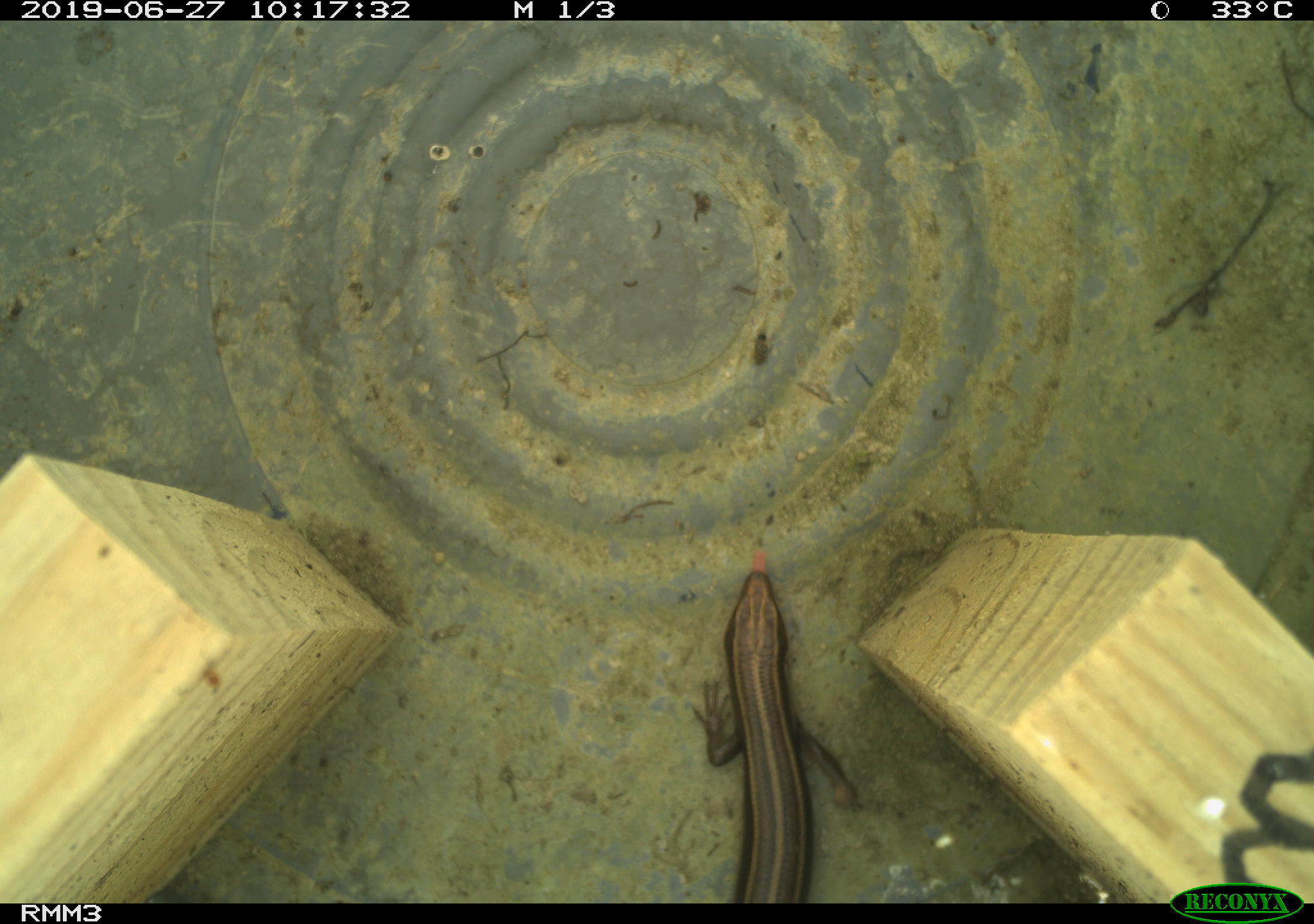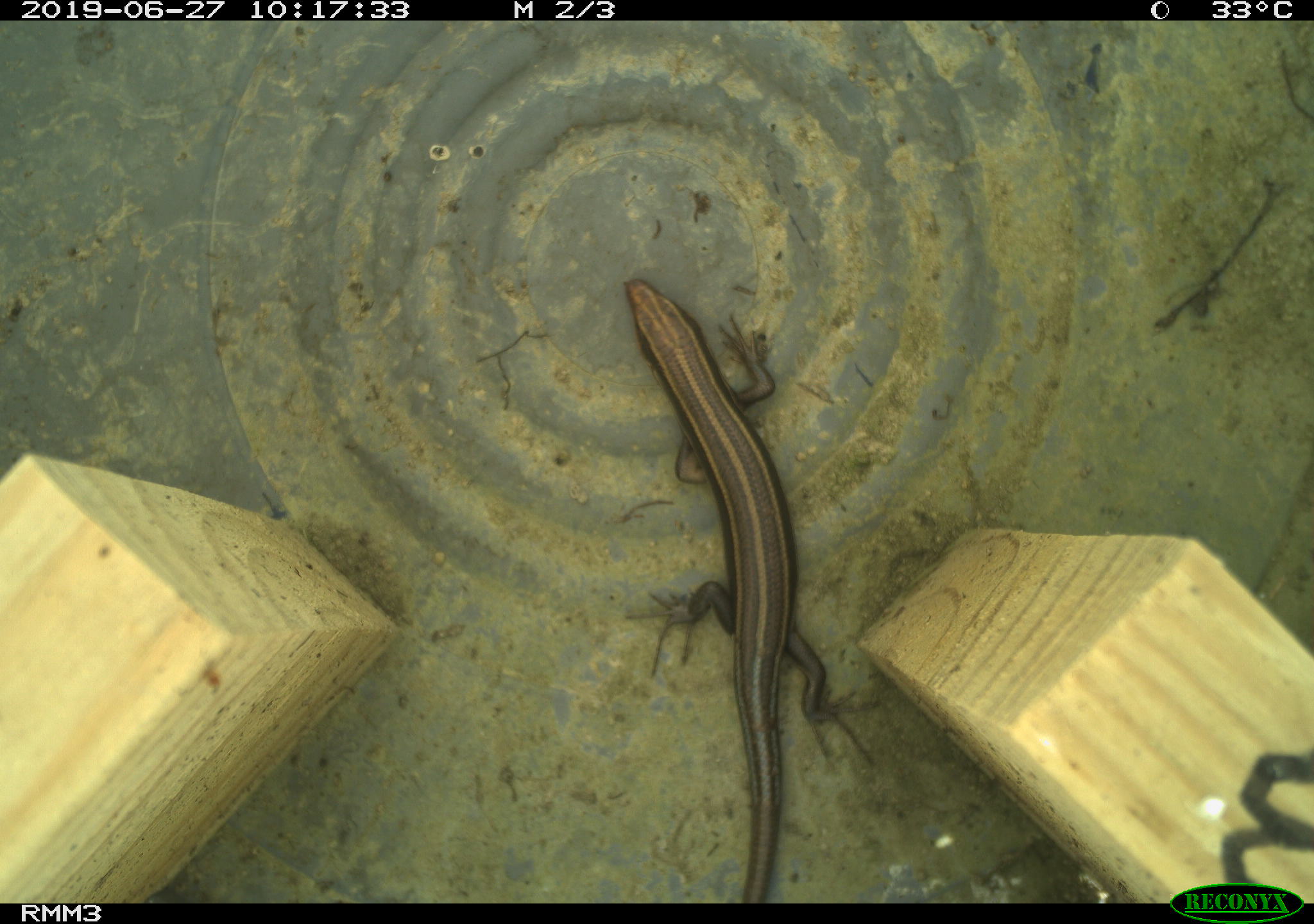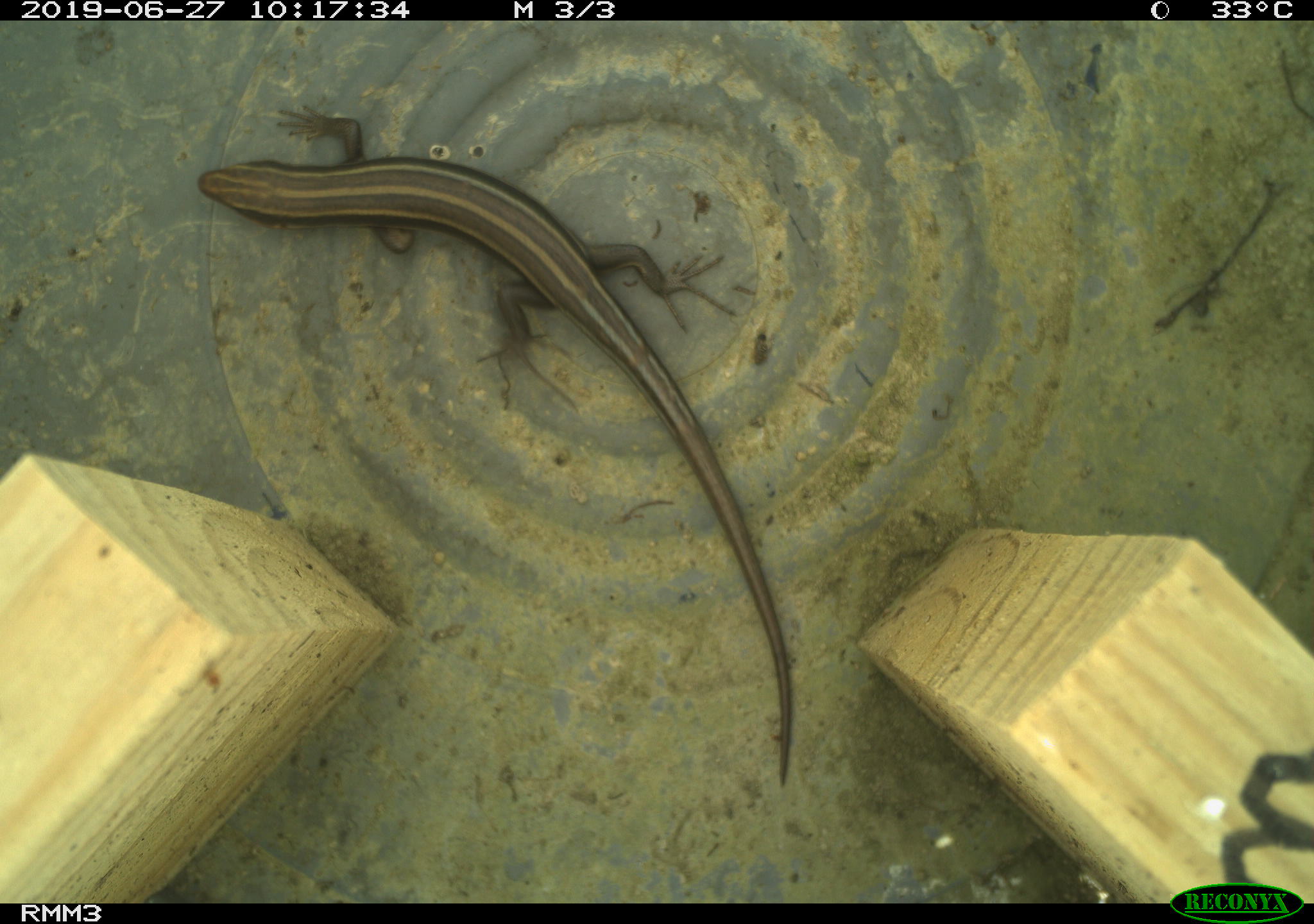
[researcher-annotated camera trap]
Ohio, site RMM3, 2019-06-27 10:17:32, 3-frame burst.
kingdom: Animalia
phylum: Chordata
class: Reptilia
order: Squamata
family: Scincidae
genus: Plestiodon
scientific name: Plestiodon fasciatus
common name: common five-lined skink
Common five-lined skink (Plestiodon fasciatus).